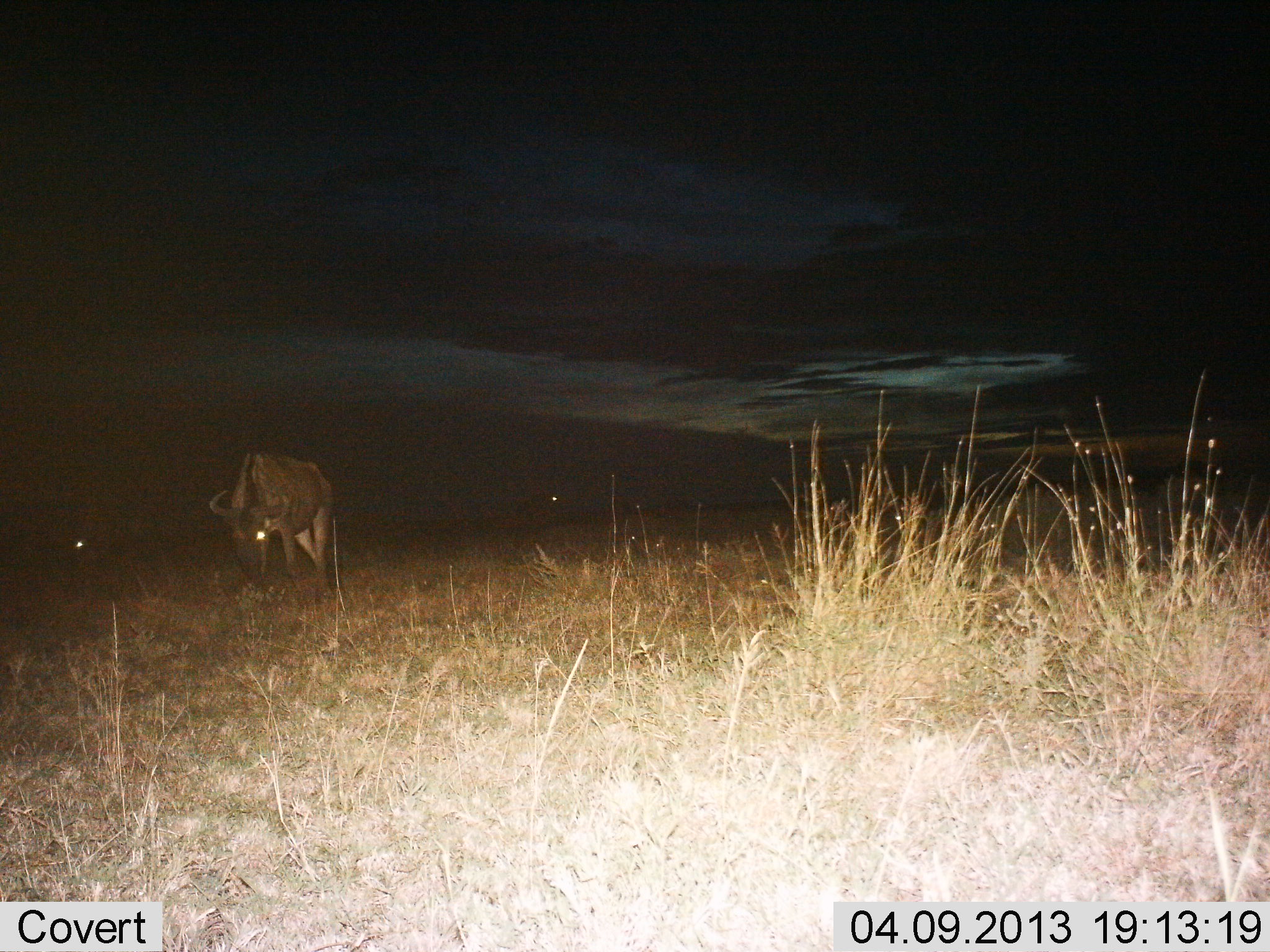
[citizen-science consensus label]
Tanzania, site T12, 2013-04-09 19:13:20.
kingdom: Animalia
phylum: Chordata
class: Mammalia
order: Artiodactyla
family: Bovidae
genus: Connochaetes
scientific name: Connochaetes taurinus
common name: blue wildebeest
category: wildebeest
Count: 2.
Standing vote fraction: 50%.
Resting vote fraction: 0%.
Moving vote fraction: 20%.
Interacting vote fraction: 0%.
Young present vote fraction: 0%.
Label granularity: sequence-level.